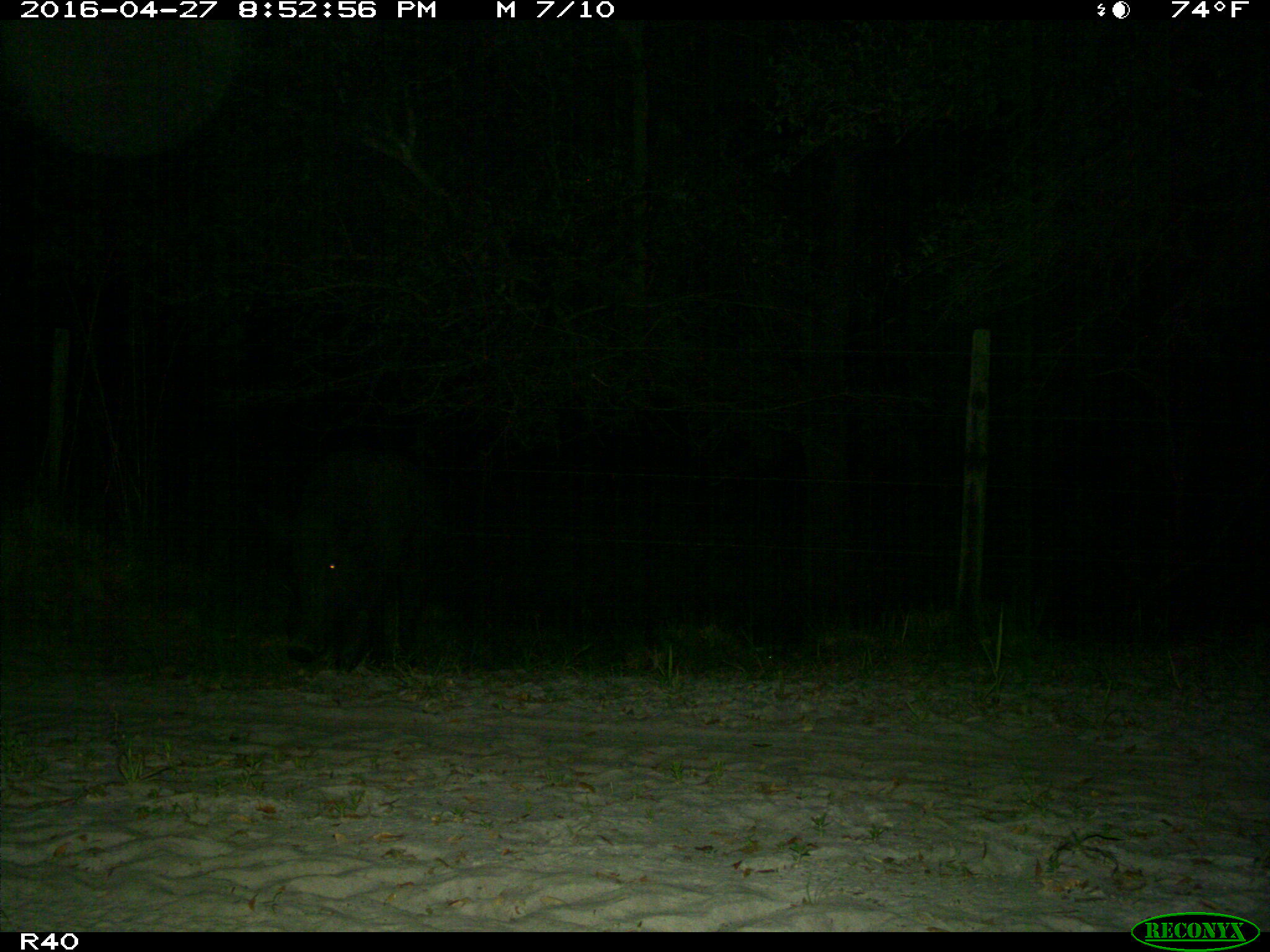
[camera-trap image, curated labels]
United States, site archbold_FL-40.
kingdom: Animalia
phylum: Chordata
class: Mammalia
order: Artiodactyla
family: Suidae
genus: Sus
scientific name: Sus scrofa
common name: wild boar